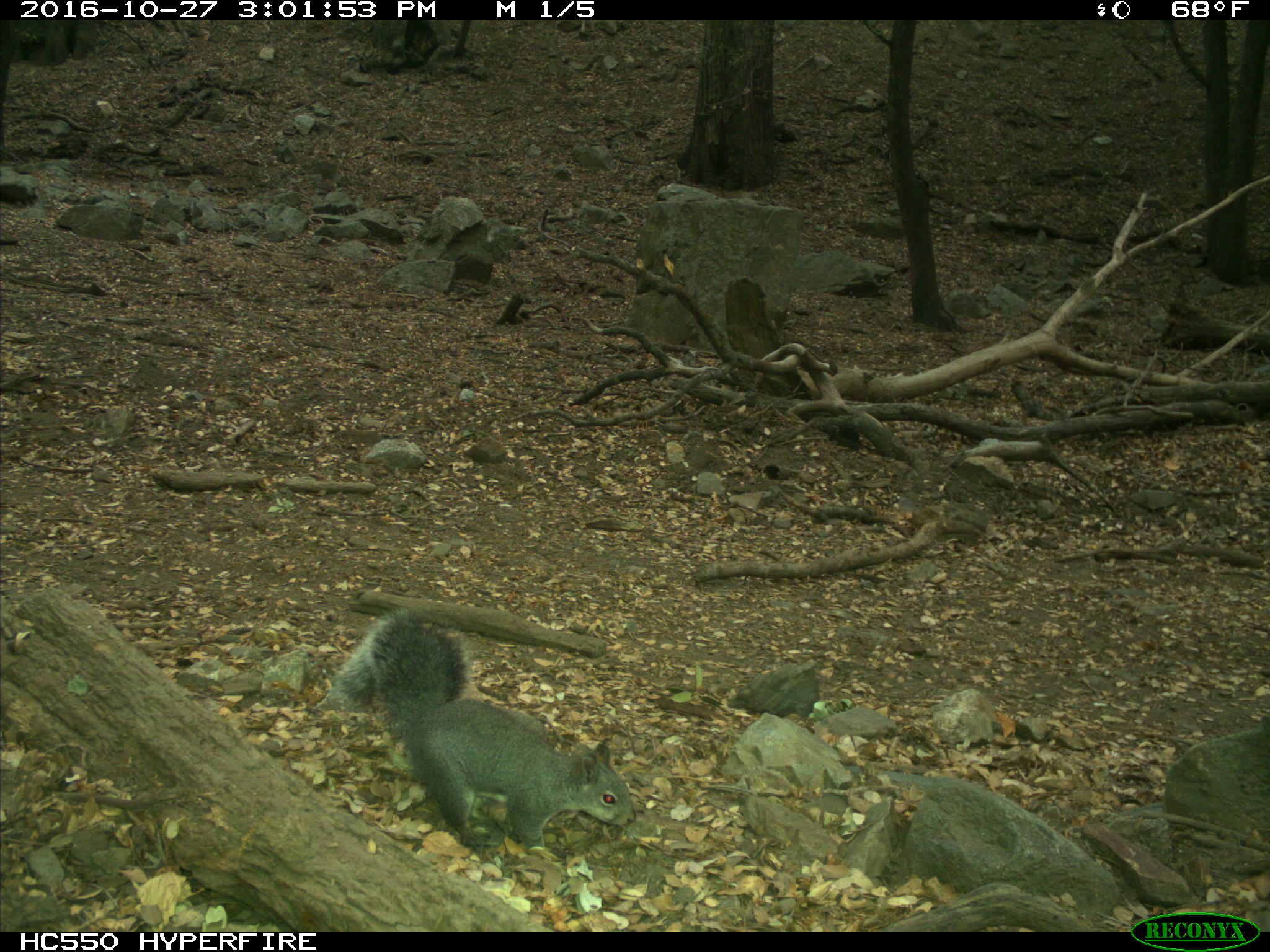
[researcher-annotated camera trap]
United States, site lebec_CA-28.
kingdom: Animalia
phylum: Chordata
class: Mammalia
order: Rodentia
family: Sciuridae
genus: Sciurus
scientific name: Sciurus carolinensis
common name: eastern gray squirrel